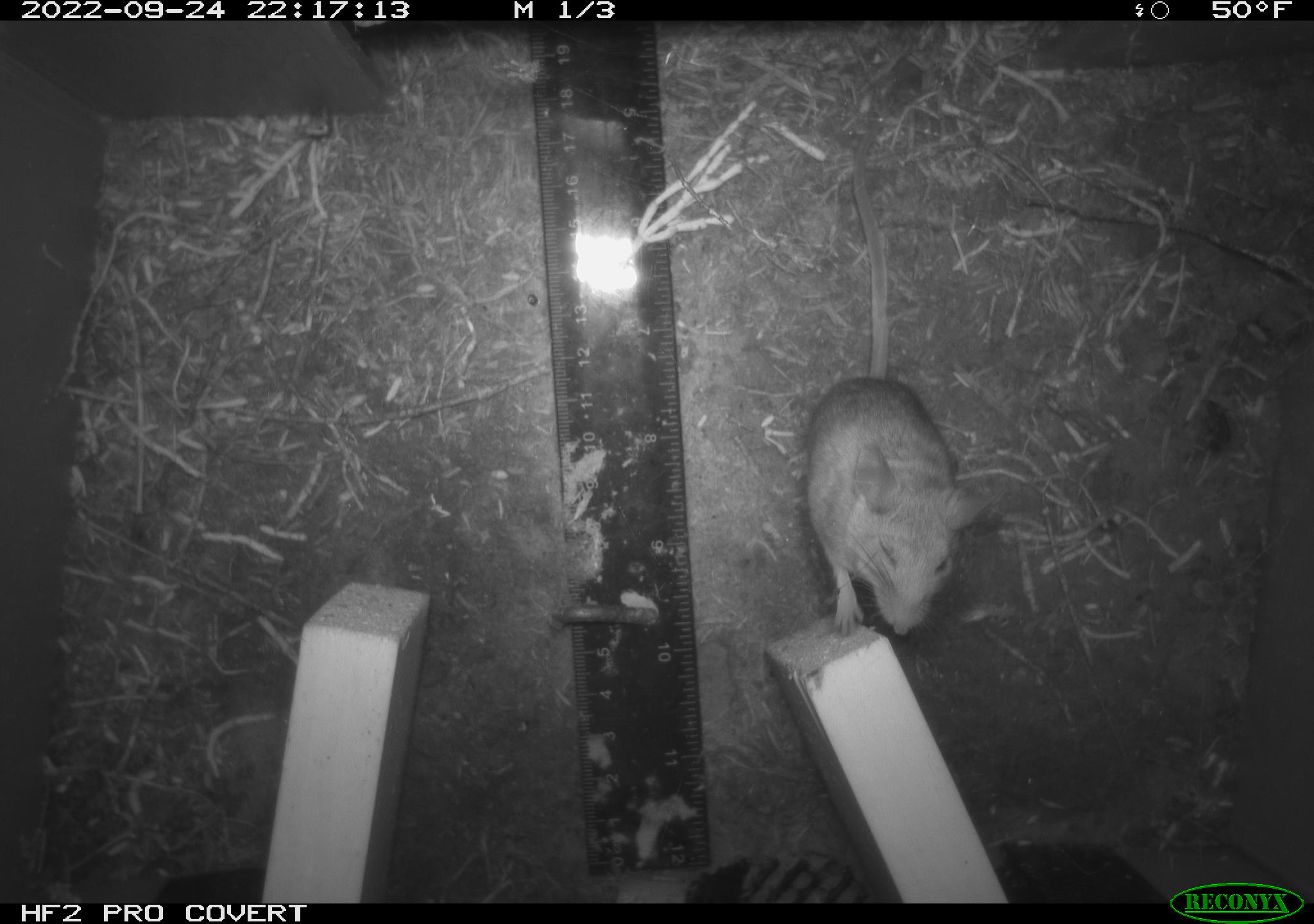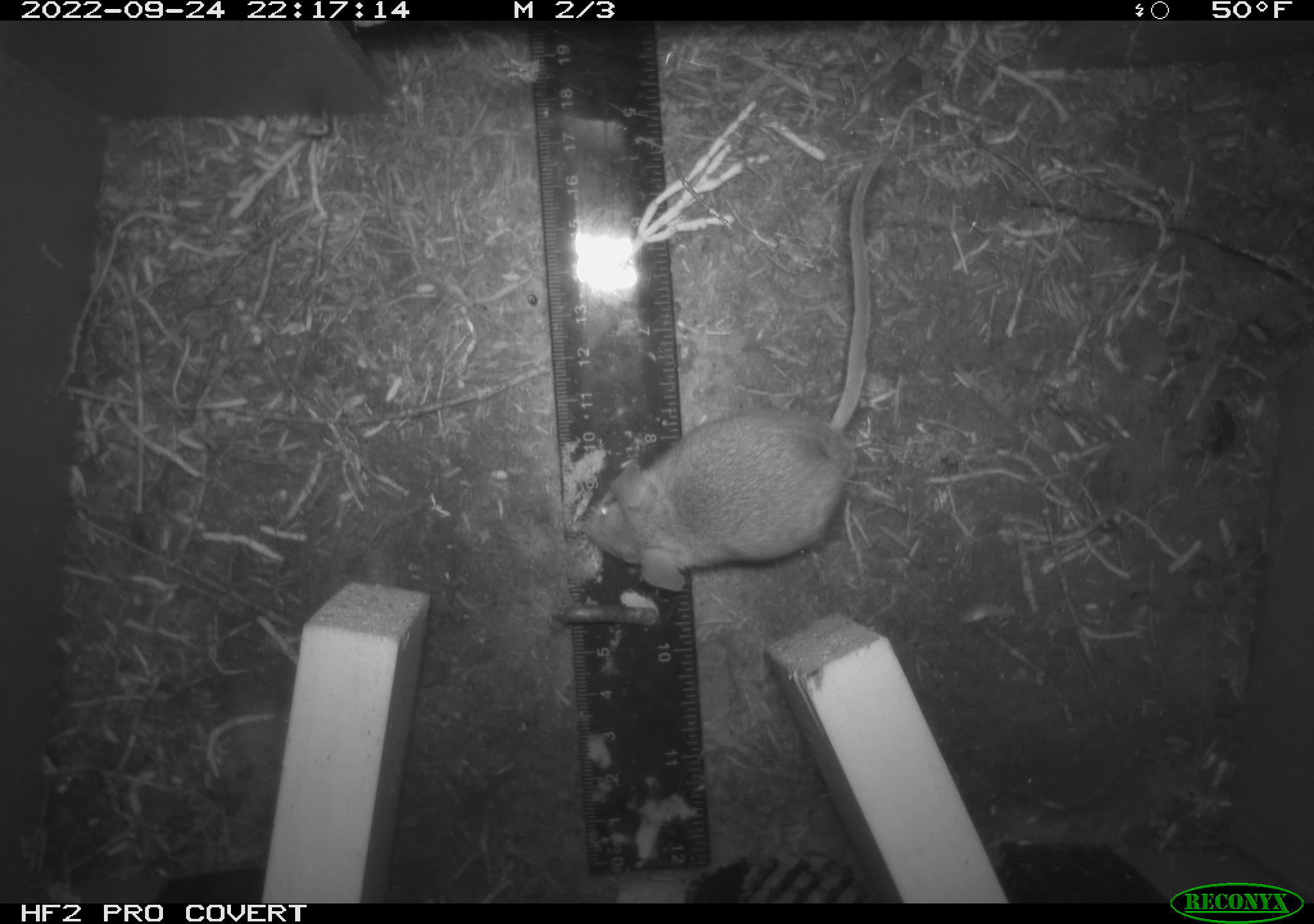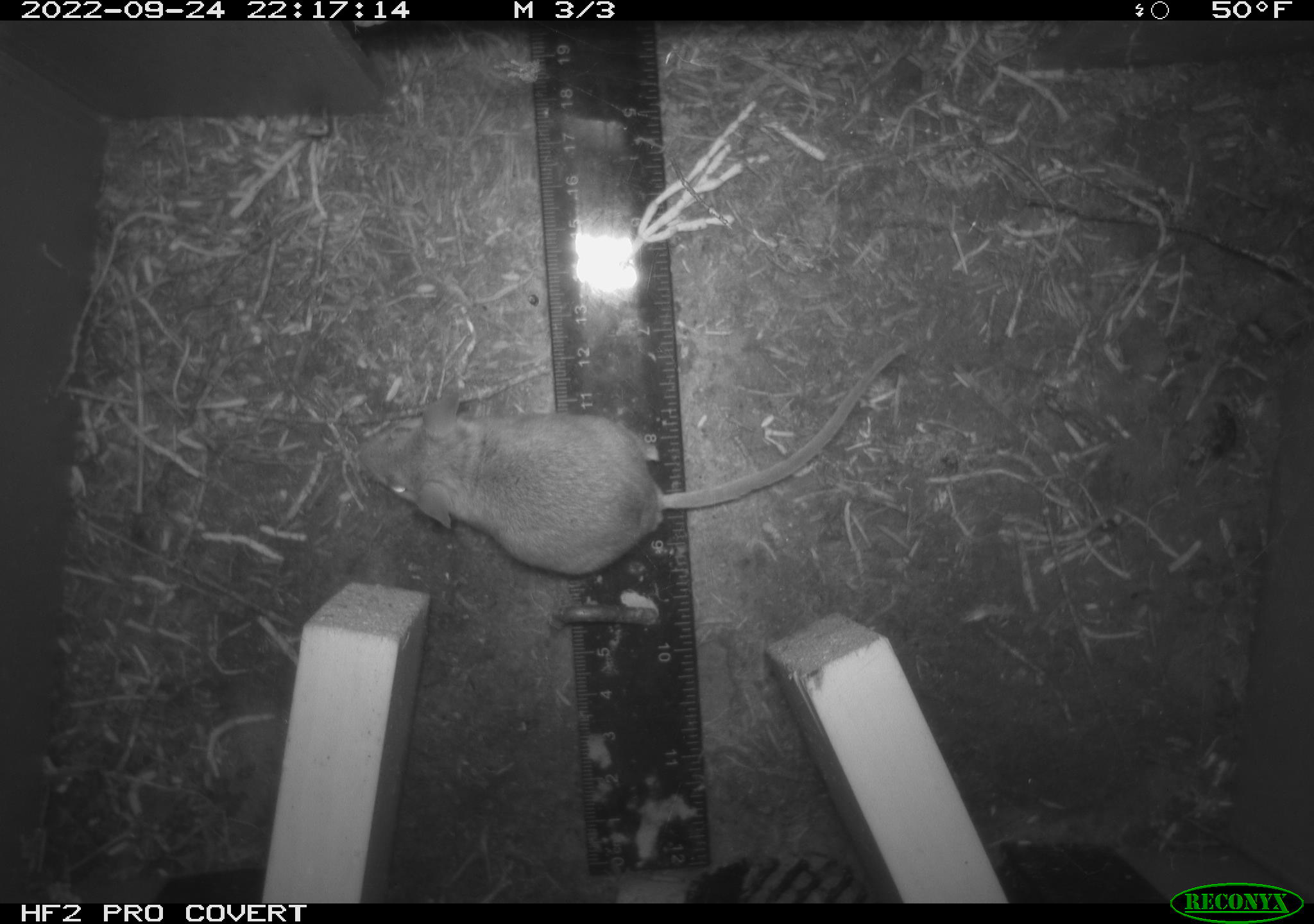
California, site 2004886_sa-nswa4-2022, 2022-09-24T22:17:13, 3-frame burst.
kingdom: Animalia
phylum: Chordata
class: Mammalia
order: Rodentia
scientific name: Rodentia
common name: rodent